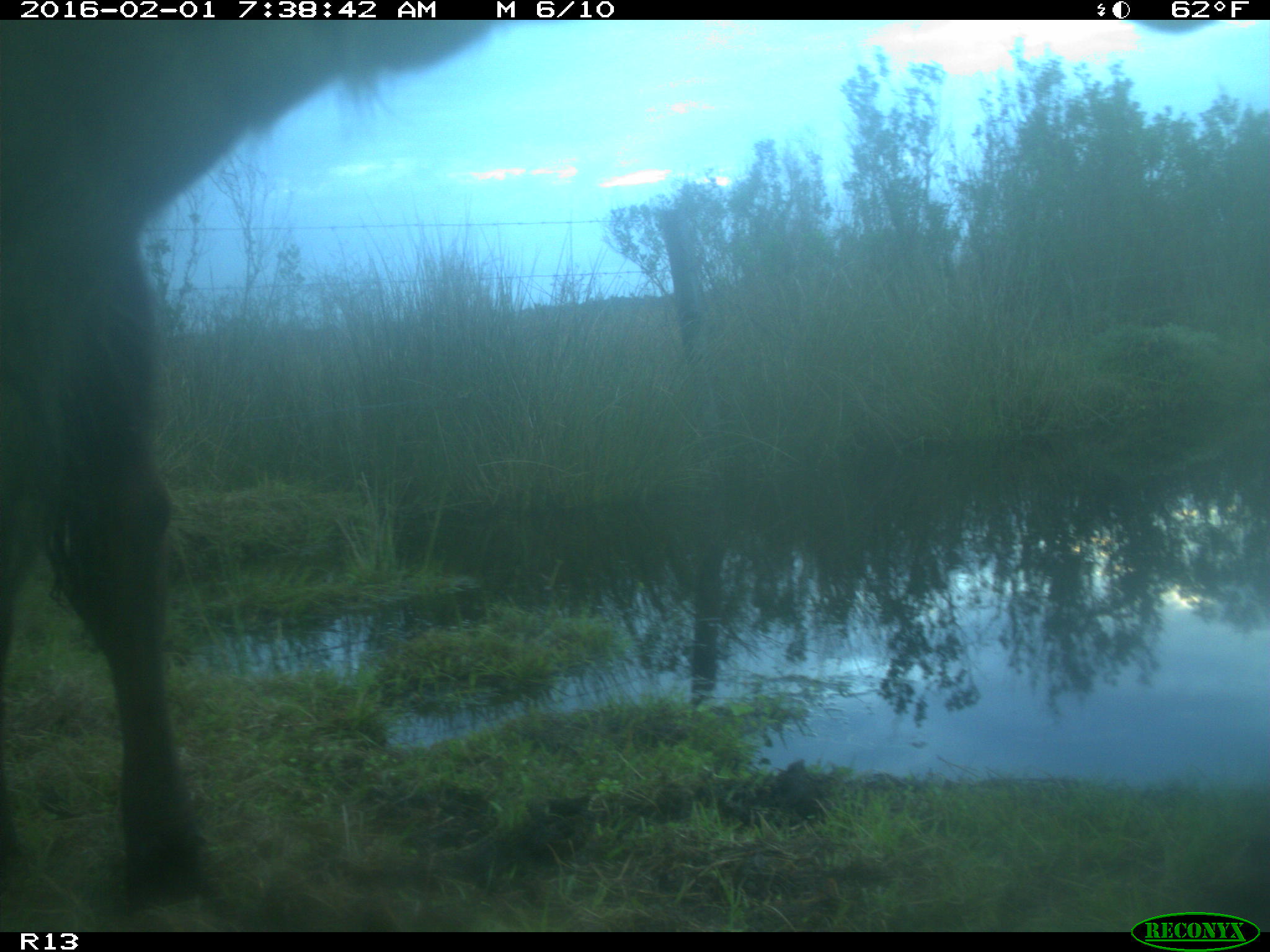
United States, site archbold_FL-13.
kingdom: Animalia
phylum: Chordata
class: Mammalia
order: Artiodactyla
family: Bovidae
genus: Bos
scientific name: Bos taurus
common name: domestic cow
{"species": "Bos taurus (domestic cow)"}